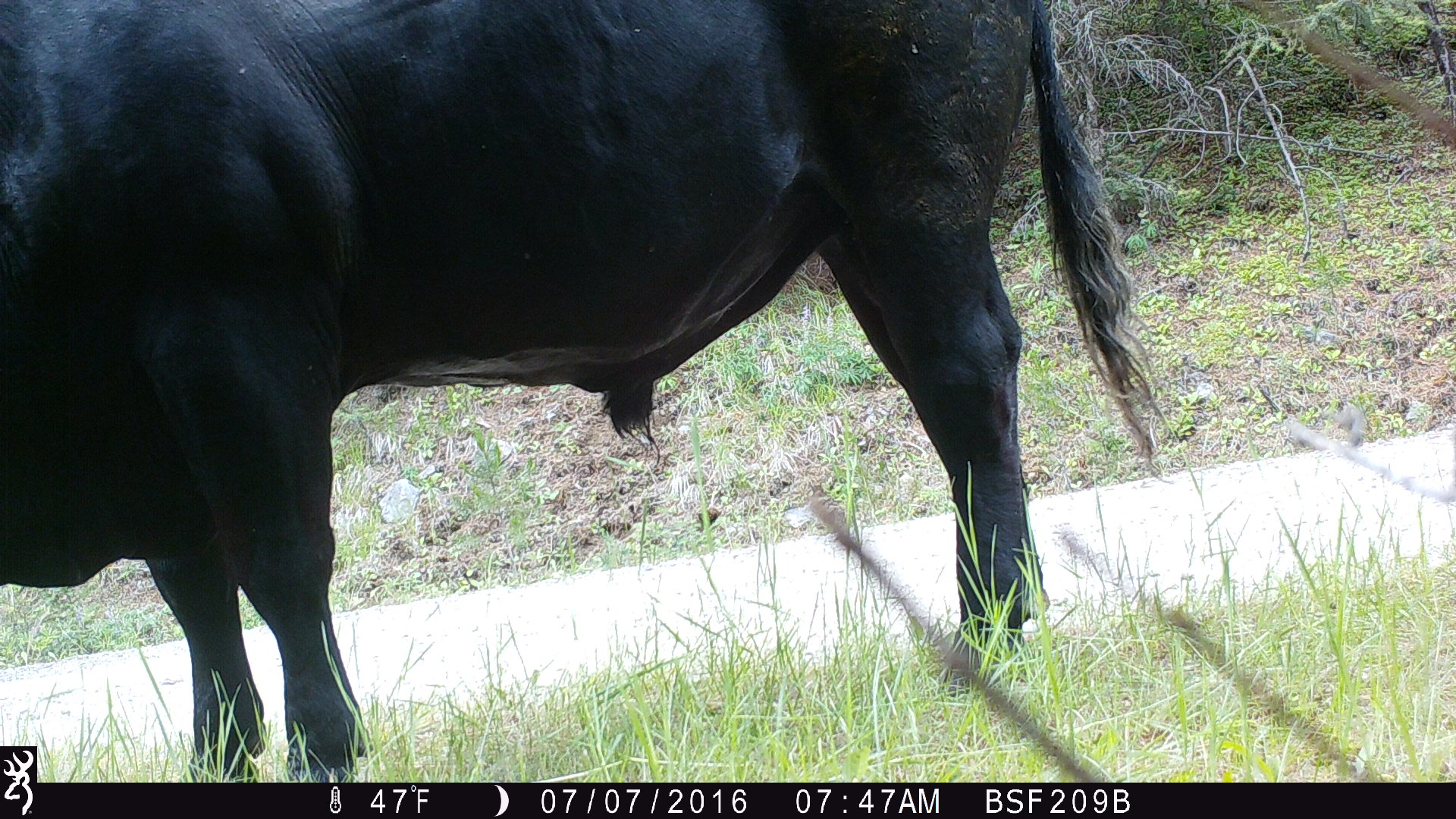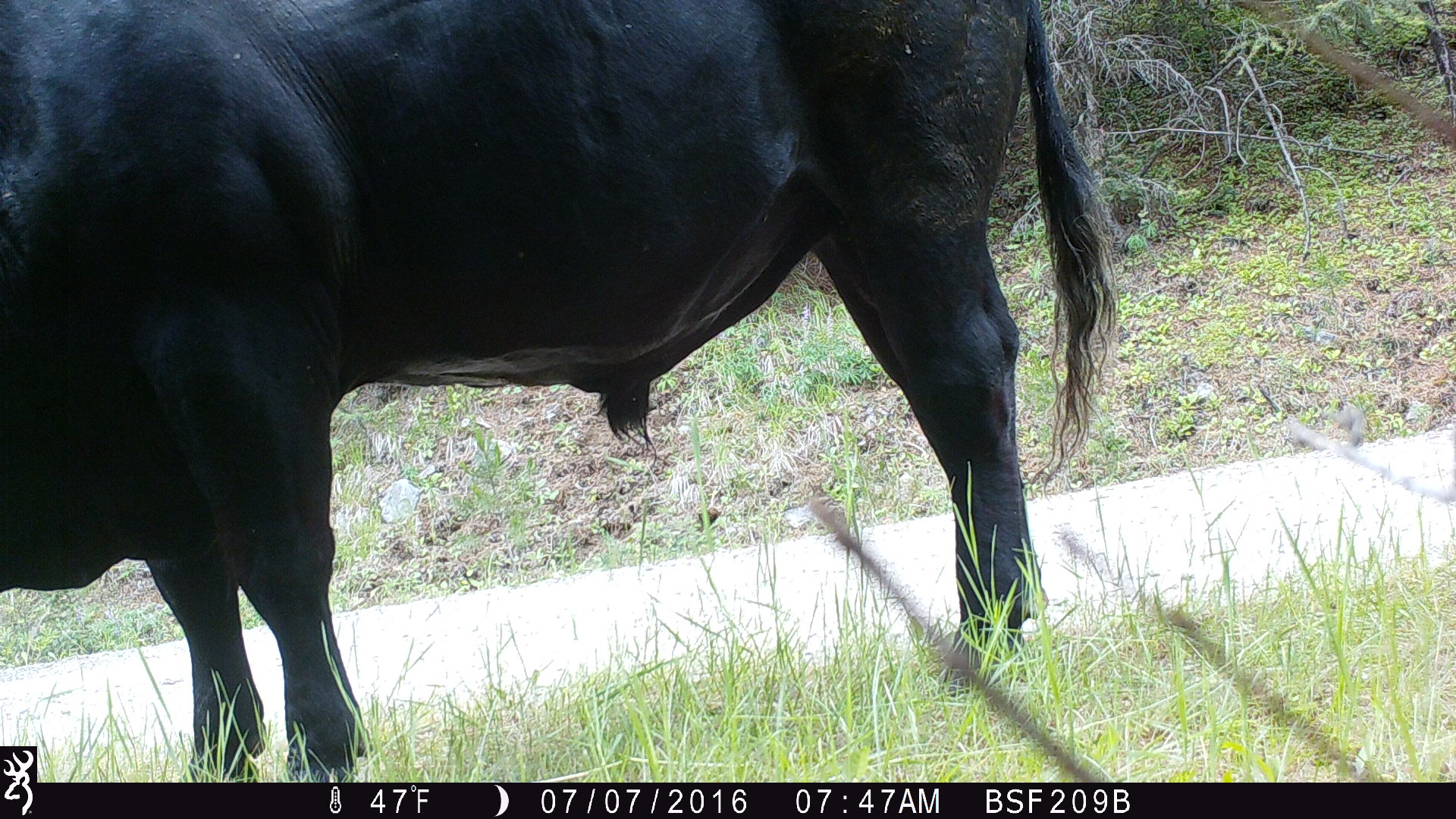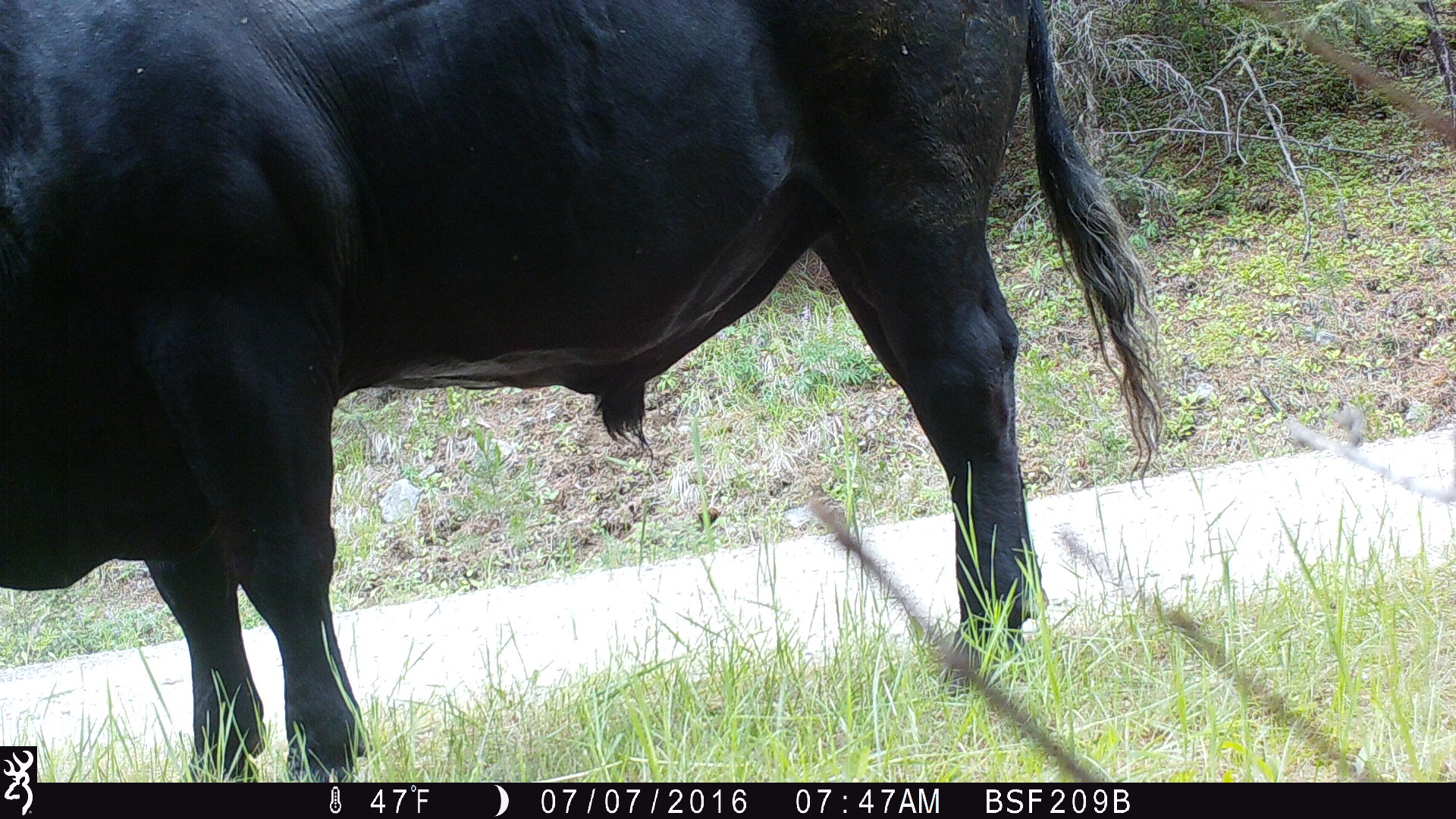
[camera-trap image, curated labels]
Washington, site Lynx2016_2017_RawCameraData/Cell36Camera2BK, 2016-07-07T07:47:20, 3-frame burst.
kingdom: Animalia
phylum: Chordata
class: Mammalia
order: Artiodactyla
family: Bovidae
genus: Bos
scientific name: Bos taurus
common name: domestic cattle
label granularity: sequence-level